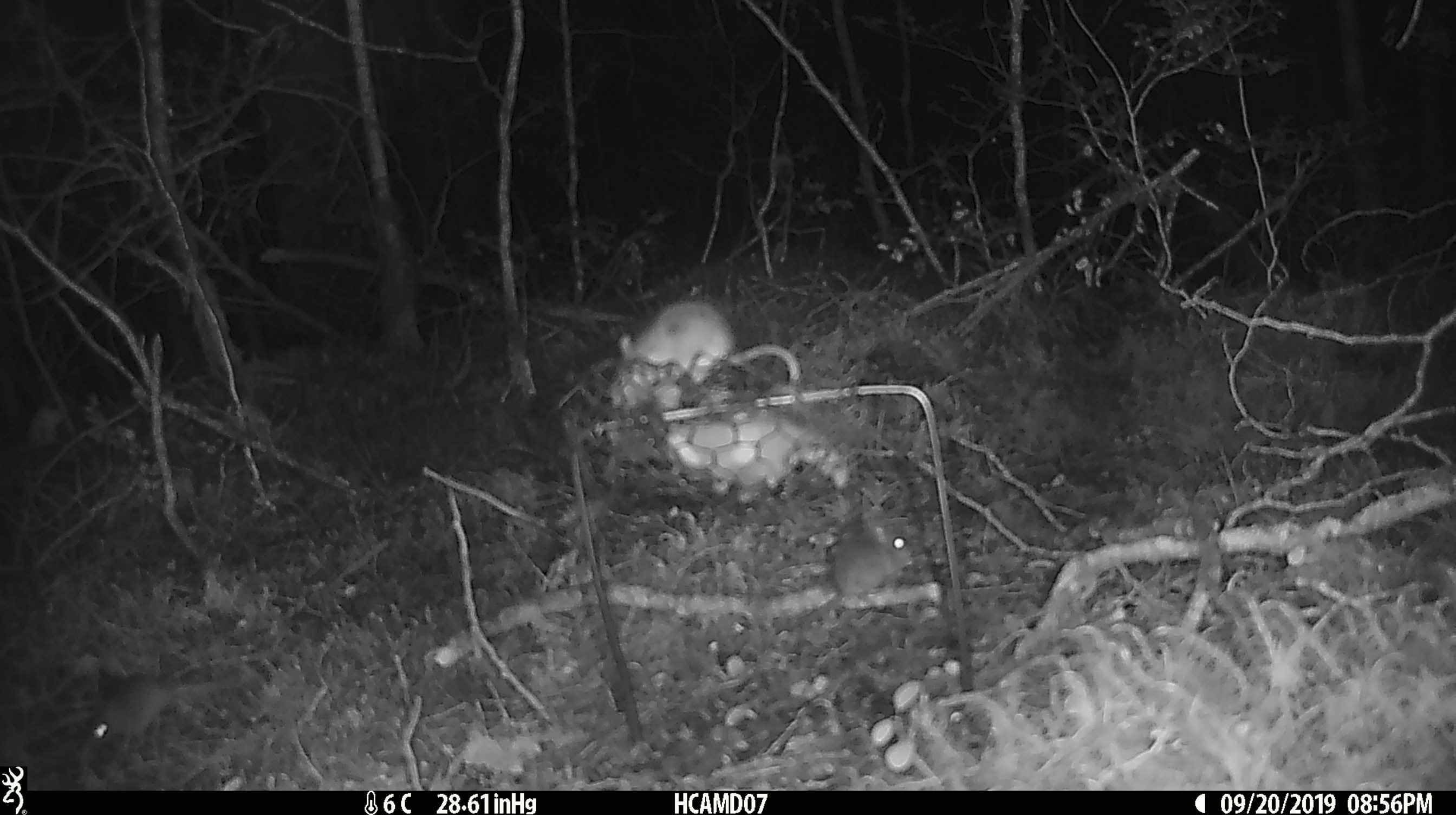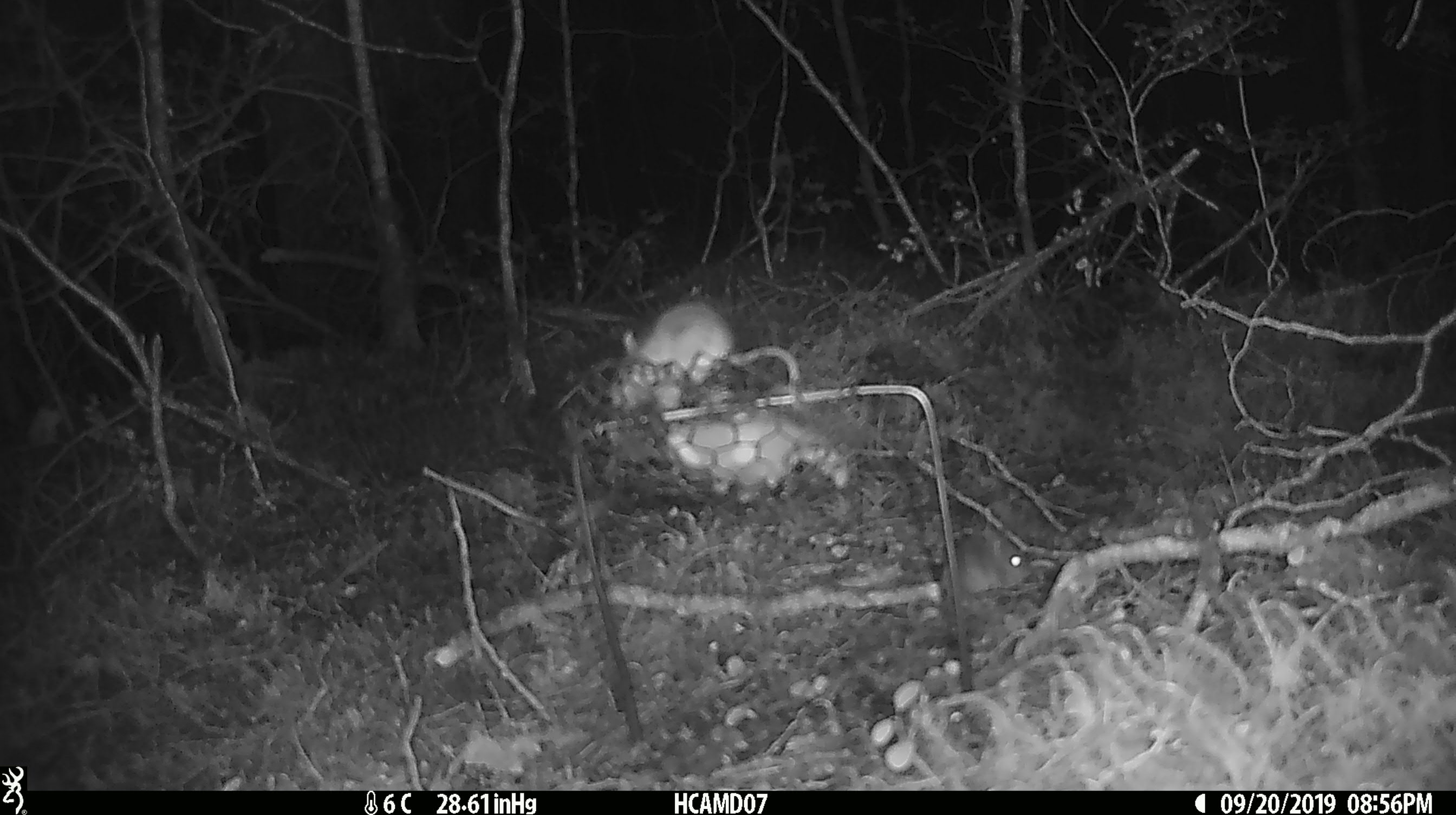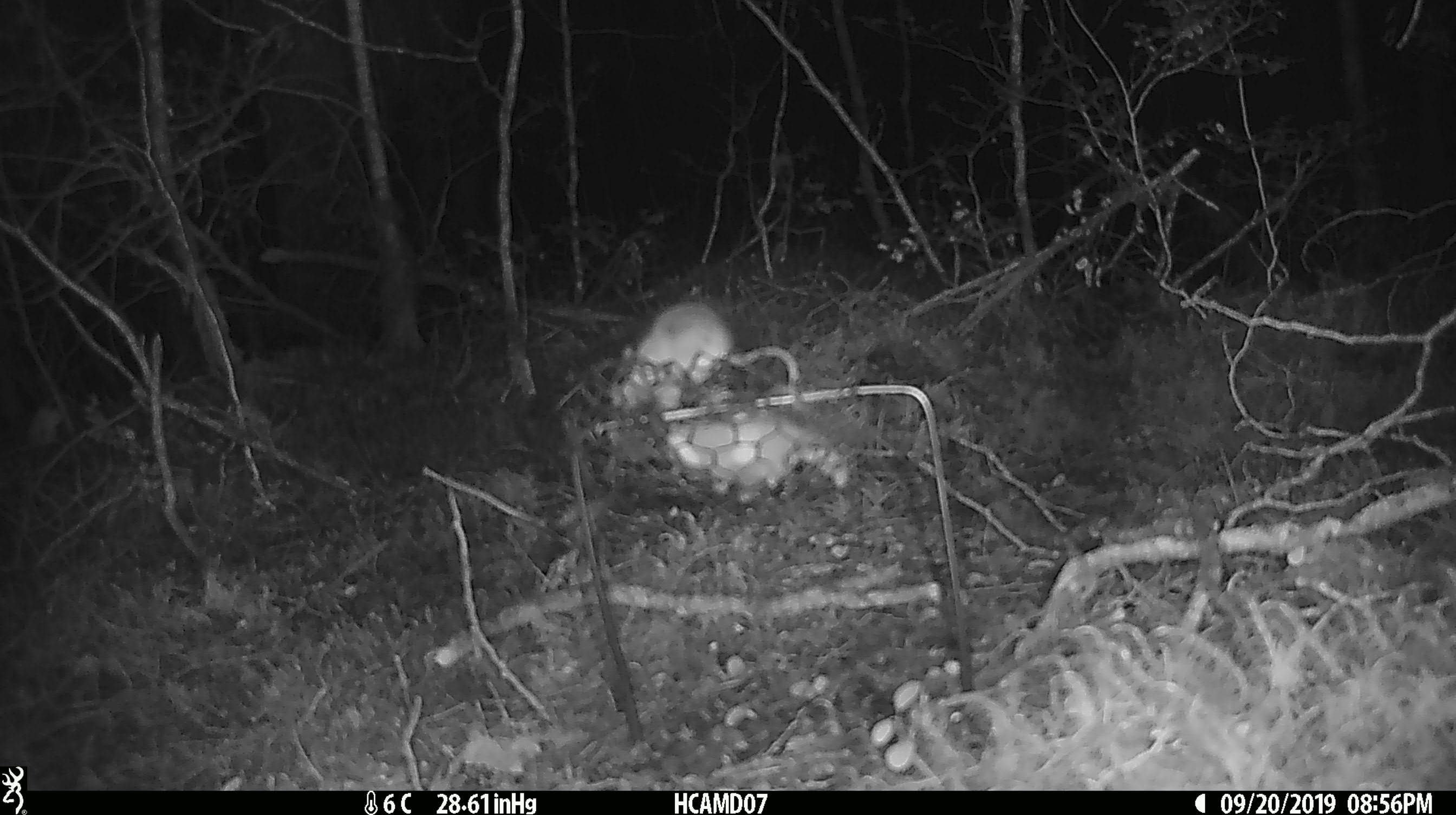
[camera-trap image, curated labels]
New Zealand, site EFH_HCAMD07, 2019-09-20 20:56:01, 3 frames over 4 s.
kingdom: Animalia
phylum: Chordata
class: Mammalia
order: Rodentia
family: Muridae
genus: Mus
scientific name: Mus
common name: mouse